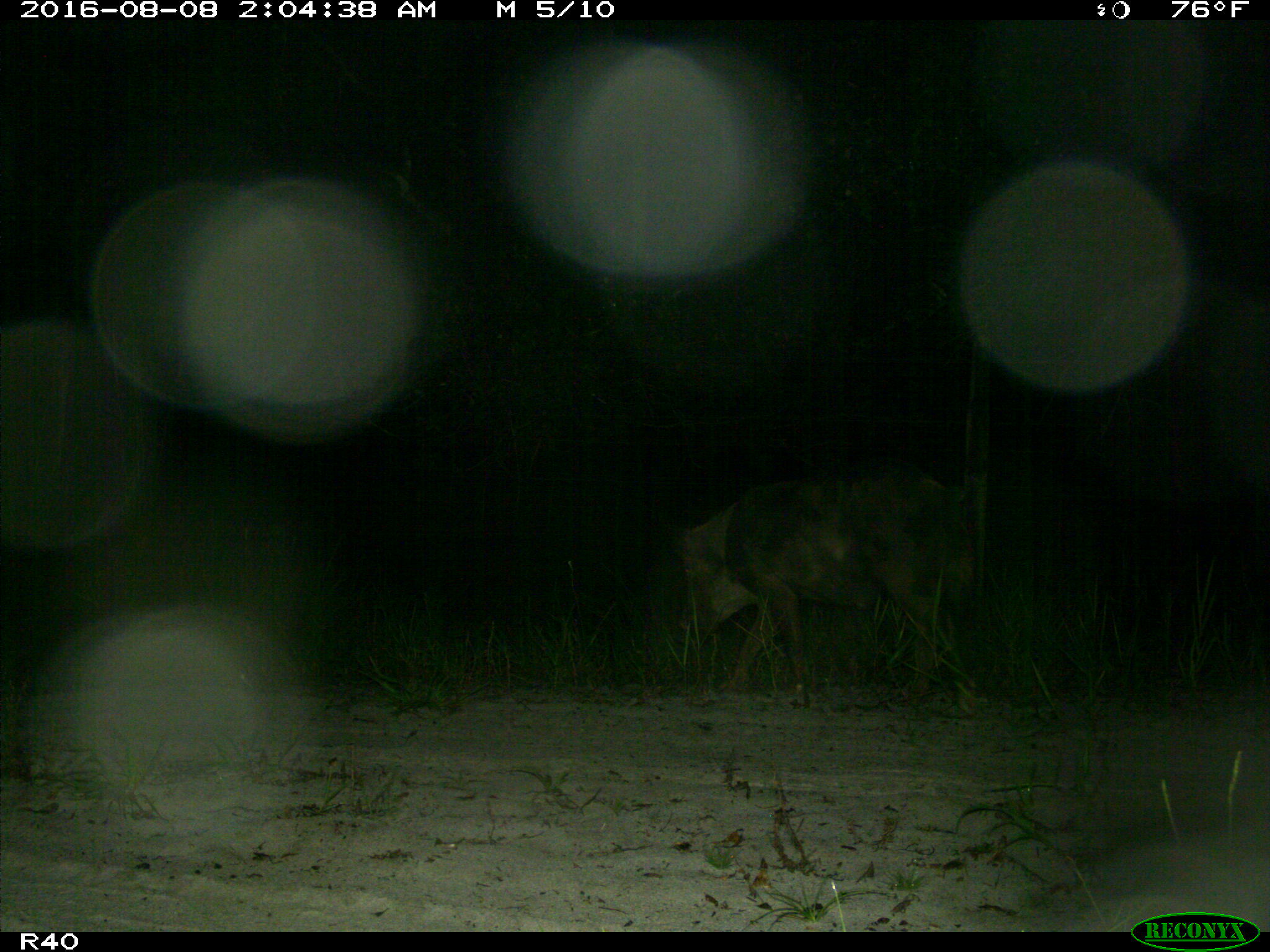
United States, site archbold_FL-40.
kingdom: Animalia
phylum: Chordata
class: Mammalia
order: Artiodactyla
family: Suidae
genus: Sus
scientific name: Sus scrofa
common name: wild boar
Sus scrofa (wild boar).